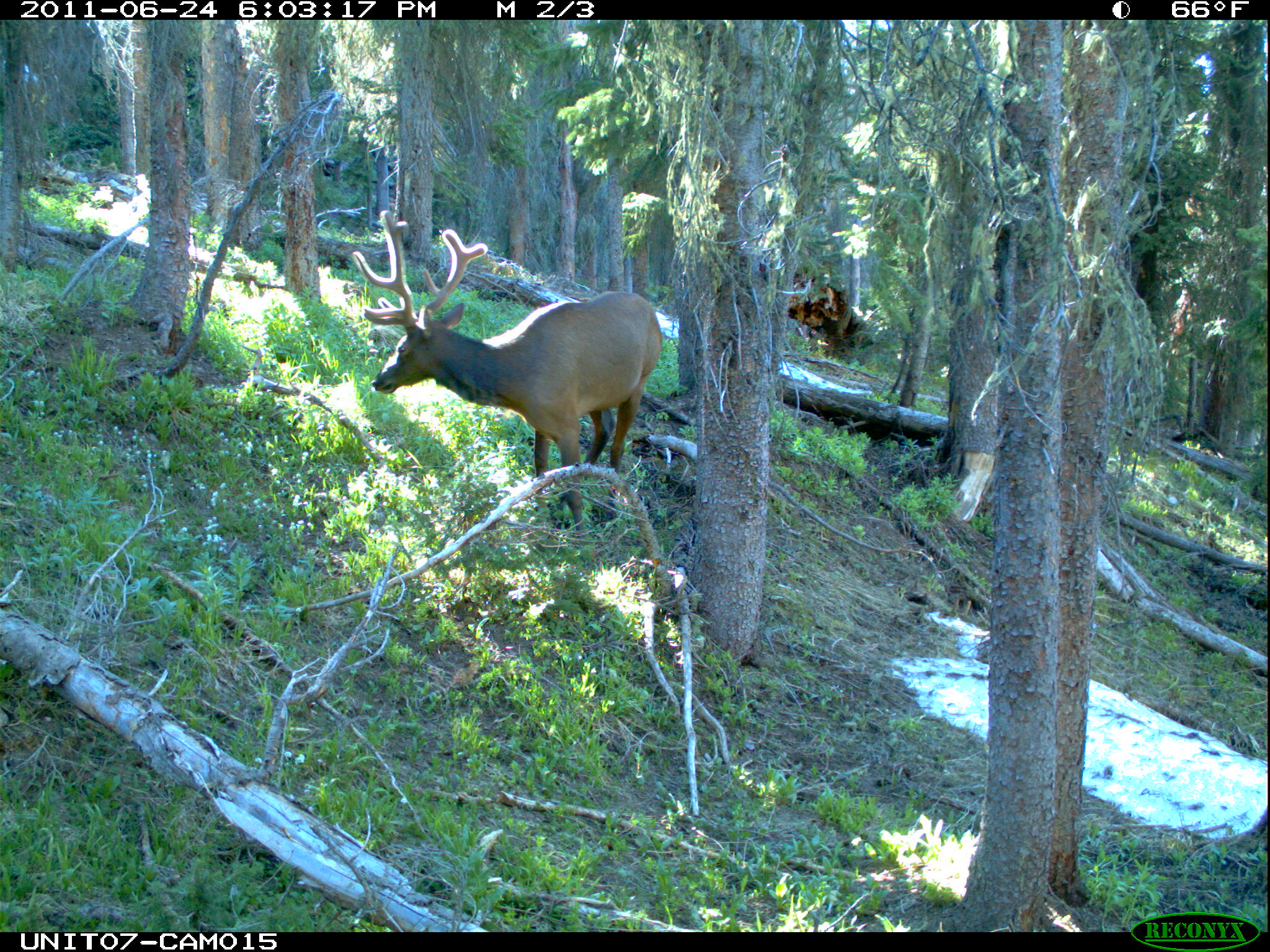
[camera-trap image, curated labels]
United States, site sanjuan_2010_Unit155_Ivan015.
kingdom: Animalia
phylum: Chordata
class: Mammalia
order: Artiodactyla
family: Cervidae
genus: Cervus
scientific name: Cervus elaphus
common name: red deer